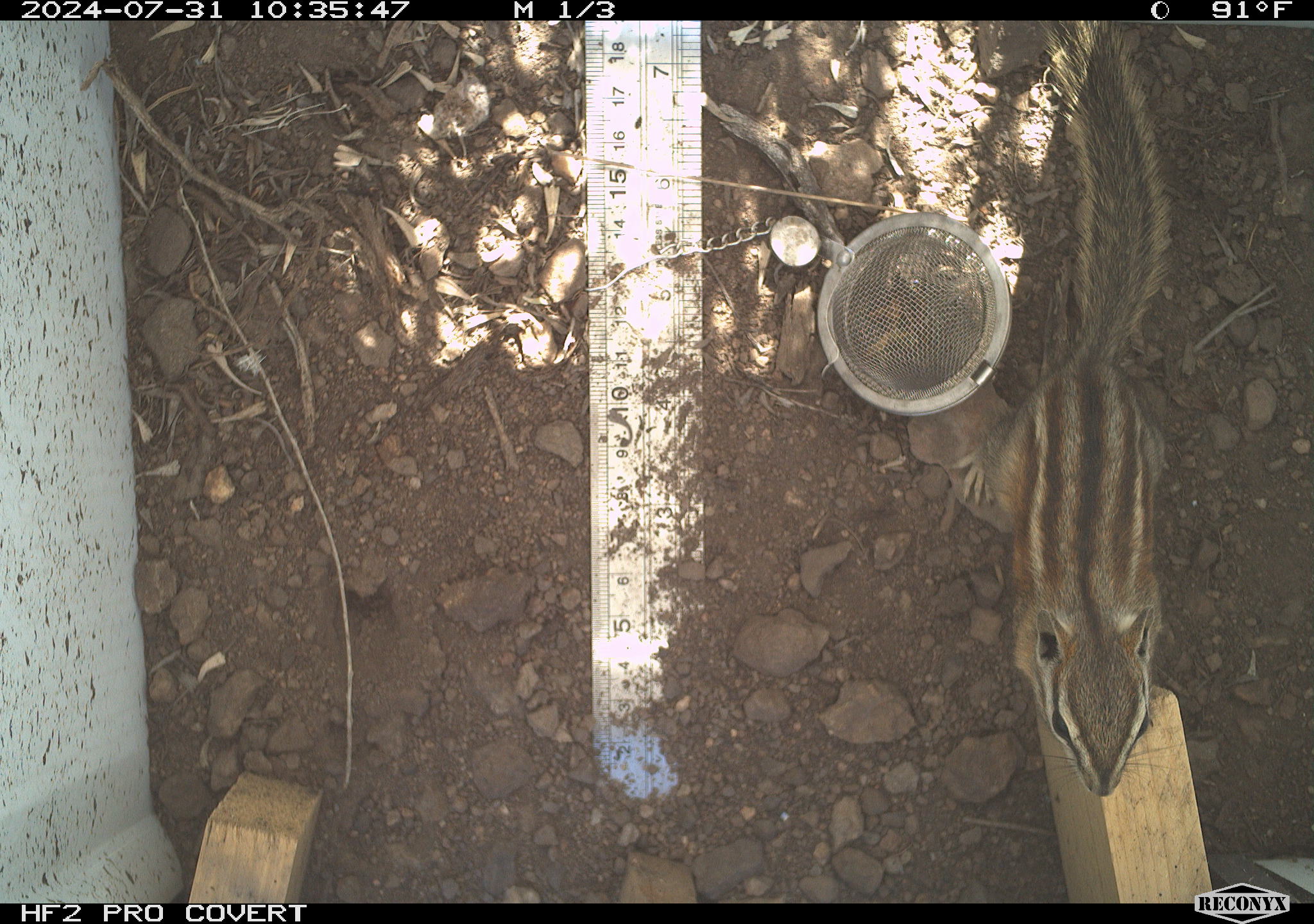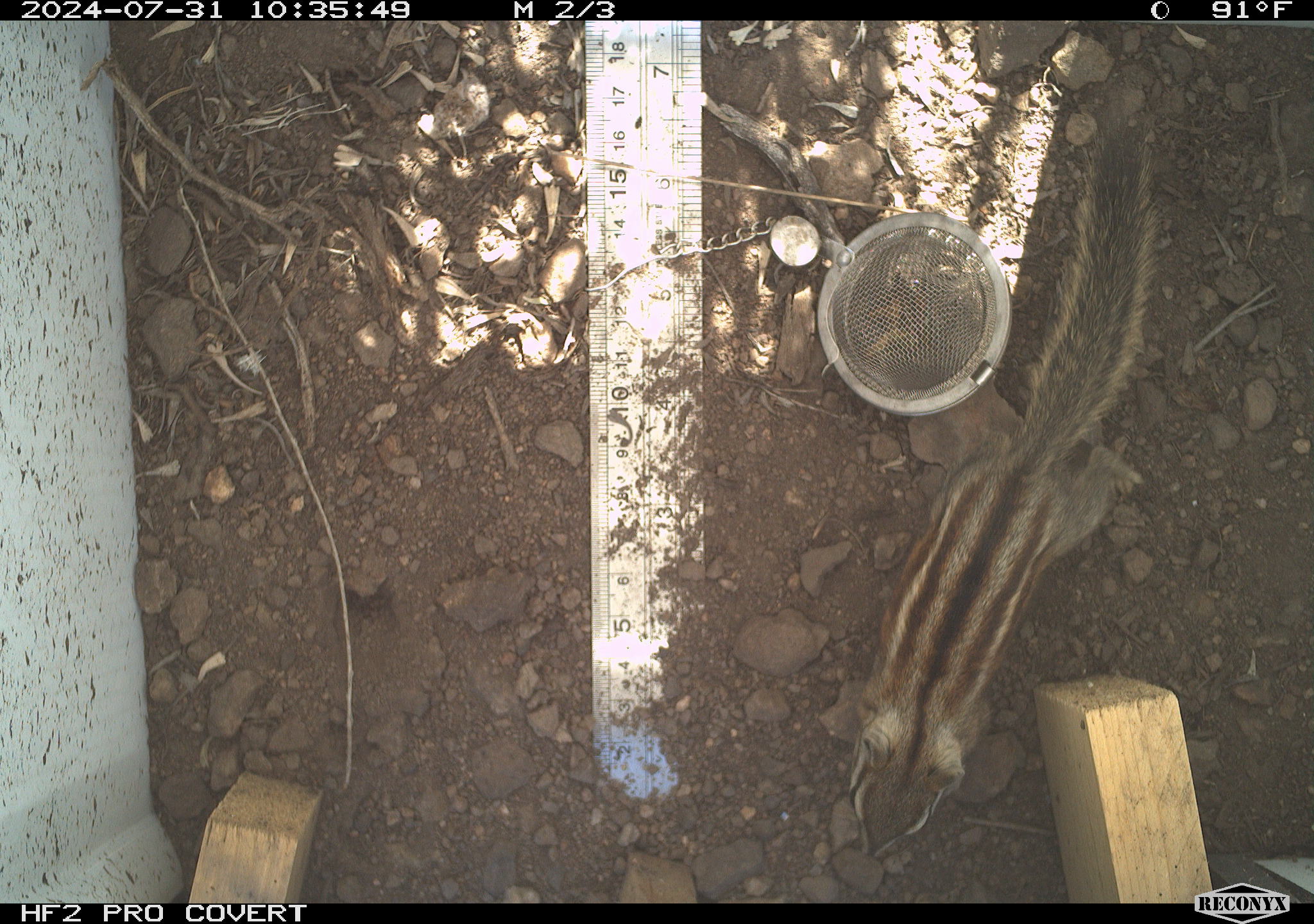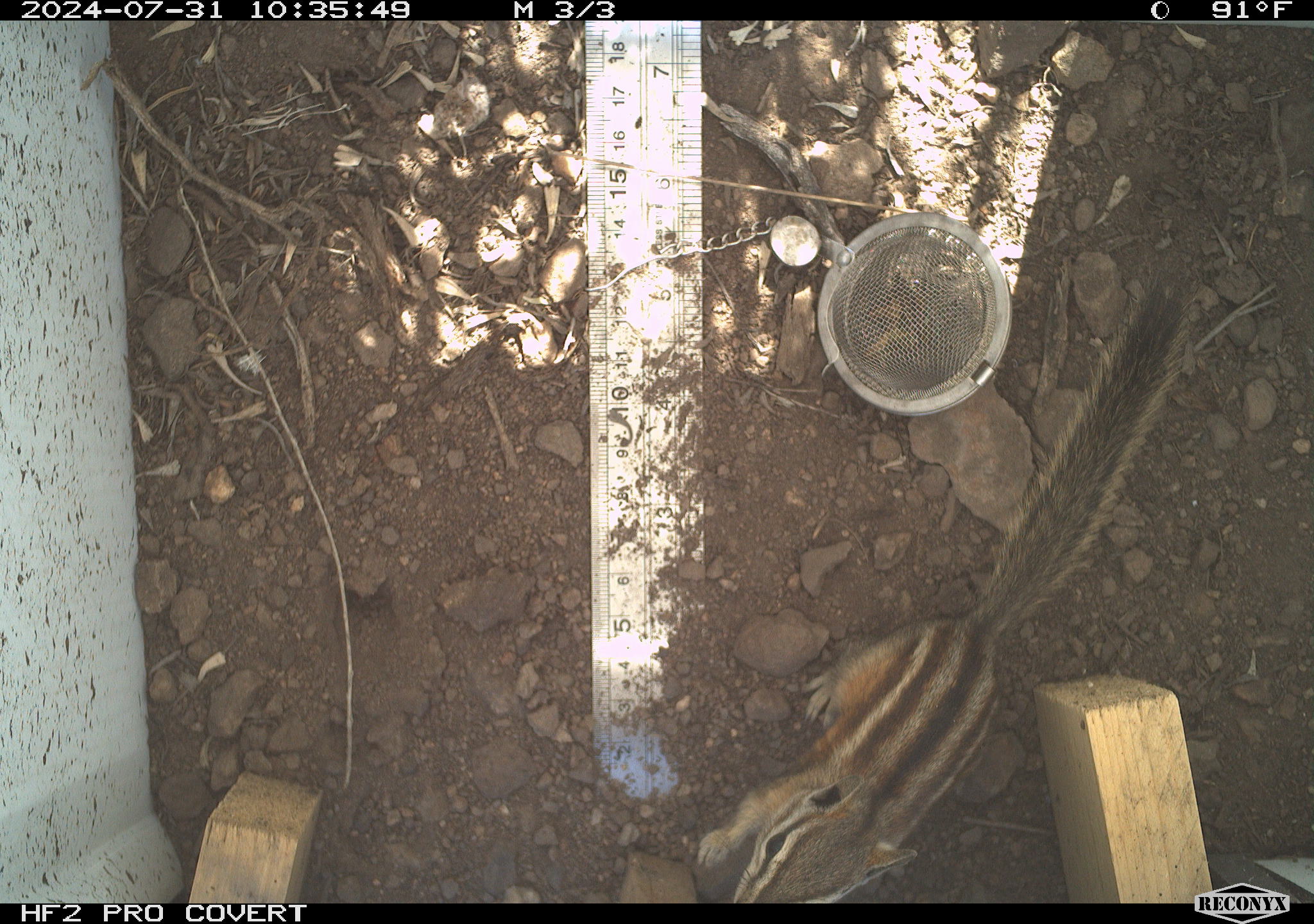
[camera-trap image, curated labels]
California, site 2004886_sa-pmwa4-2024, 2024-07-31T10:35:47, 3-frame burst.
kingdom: Animalia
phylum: Chordata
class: Mammalia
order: Rodentia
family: Sciuridae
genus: Neotamias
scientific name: Neotamias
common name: western chipmunks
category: neotamias species